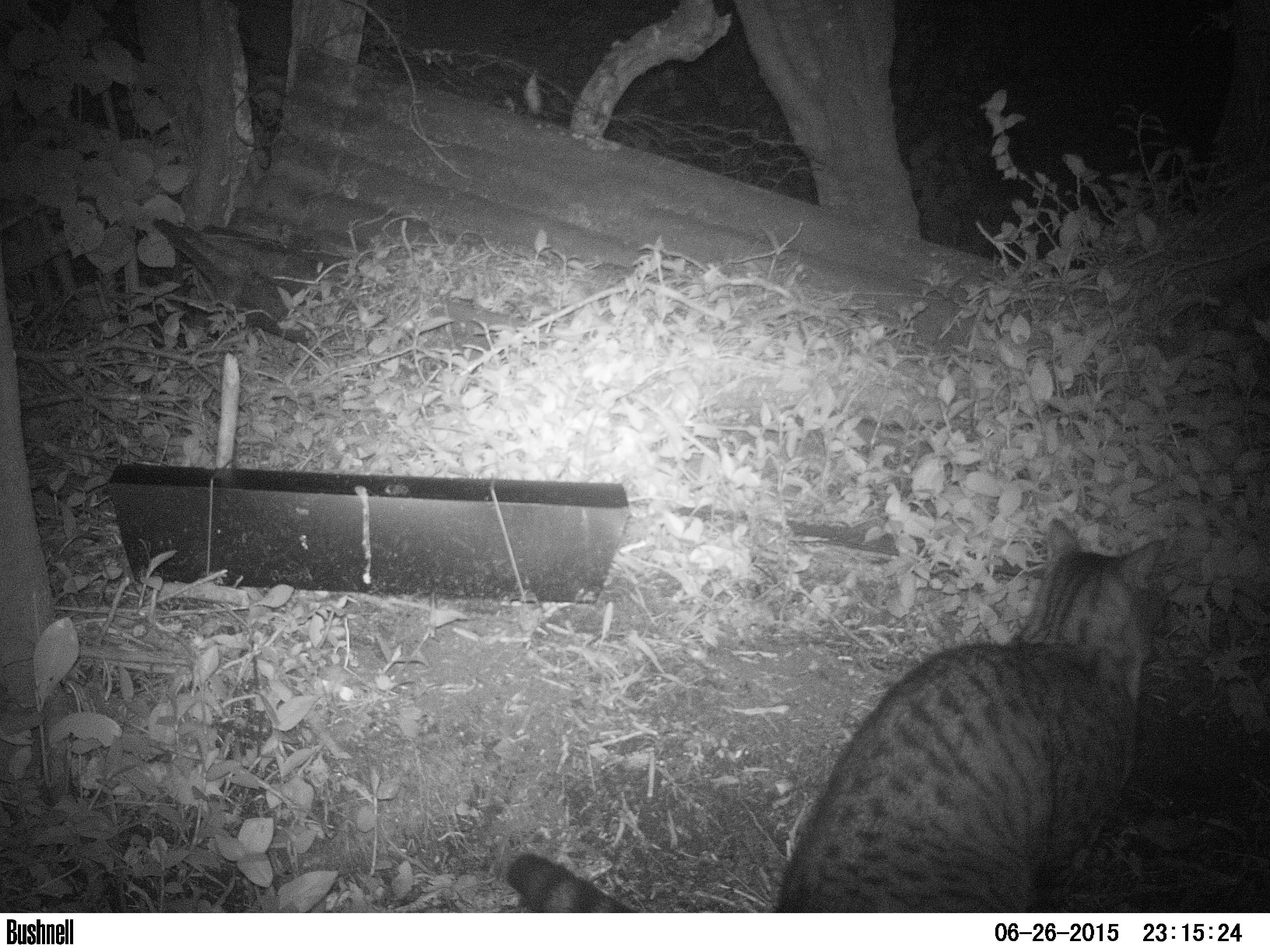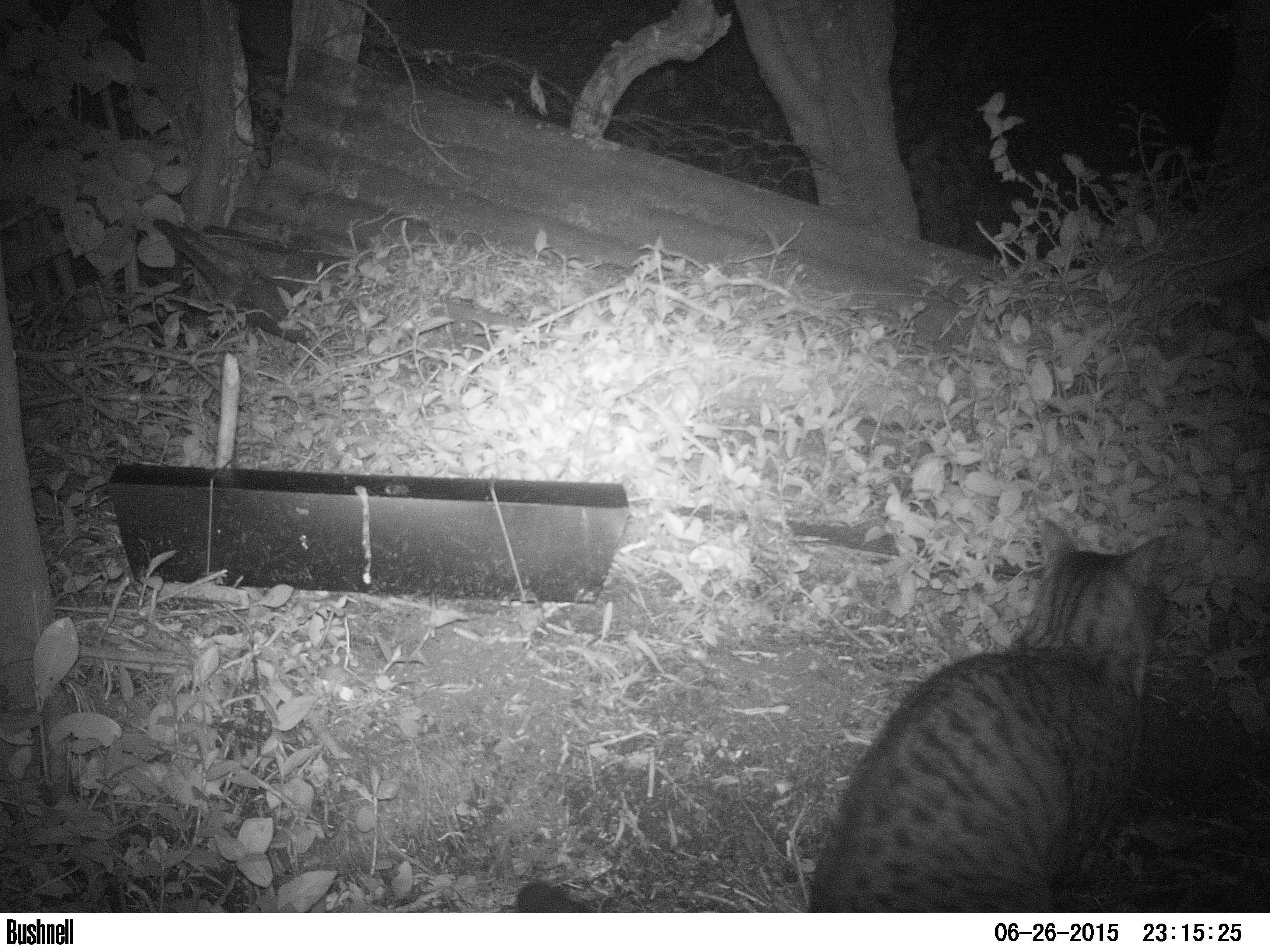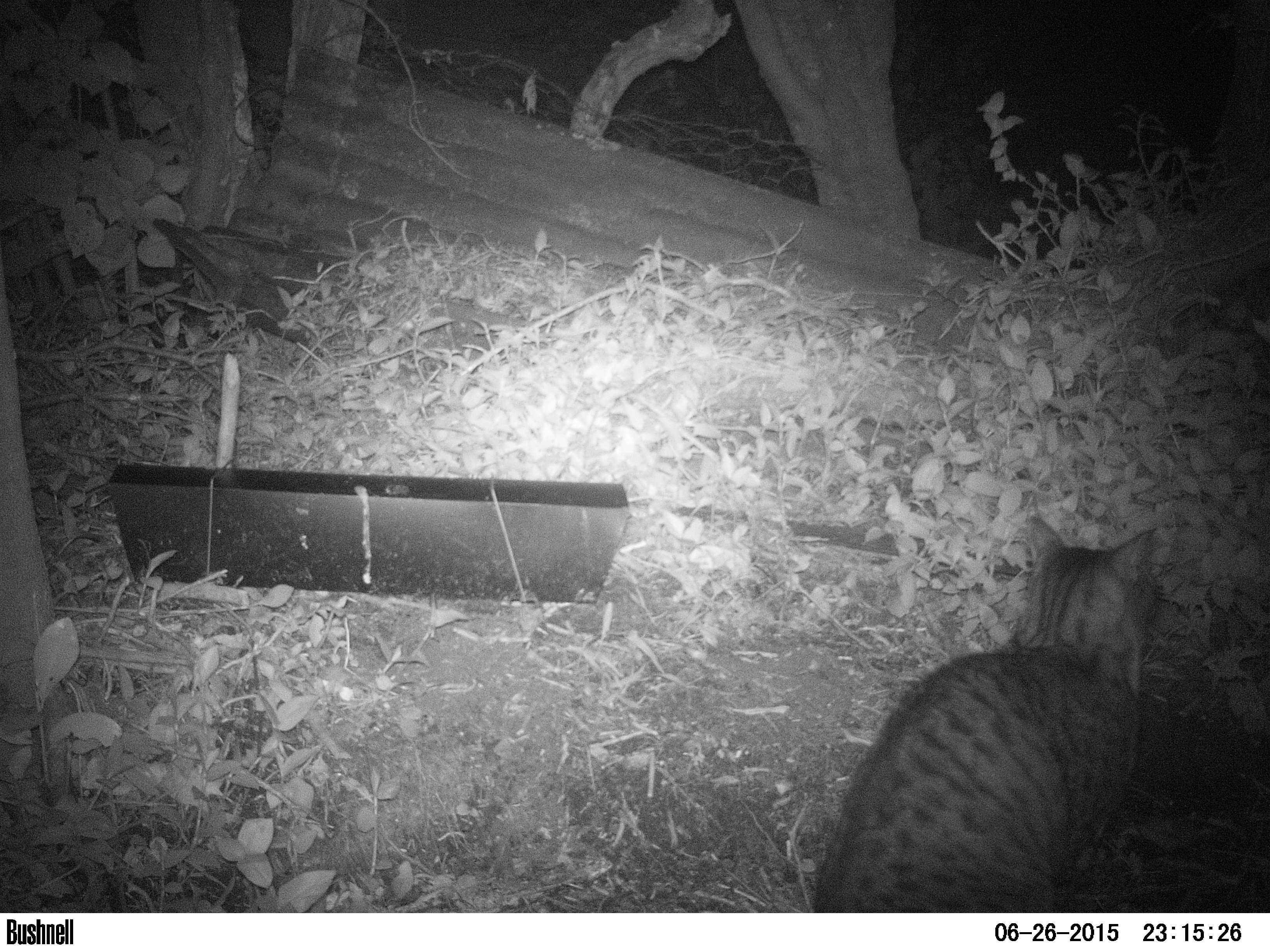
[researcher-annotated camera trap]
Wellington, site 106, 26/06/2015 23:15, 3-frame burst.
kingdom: Animalia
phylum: Chordata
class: Mammalia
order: Carnivora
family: Felidae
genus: Felis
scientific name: Felis catus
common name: cat